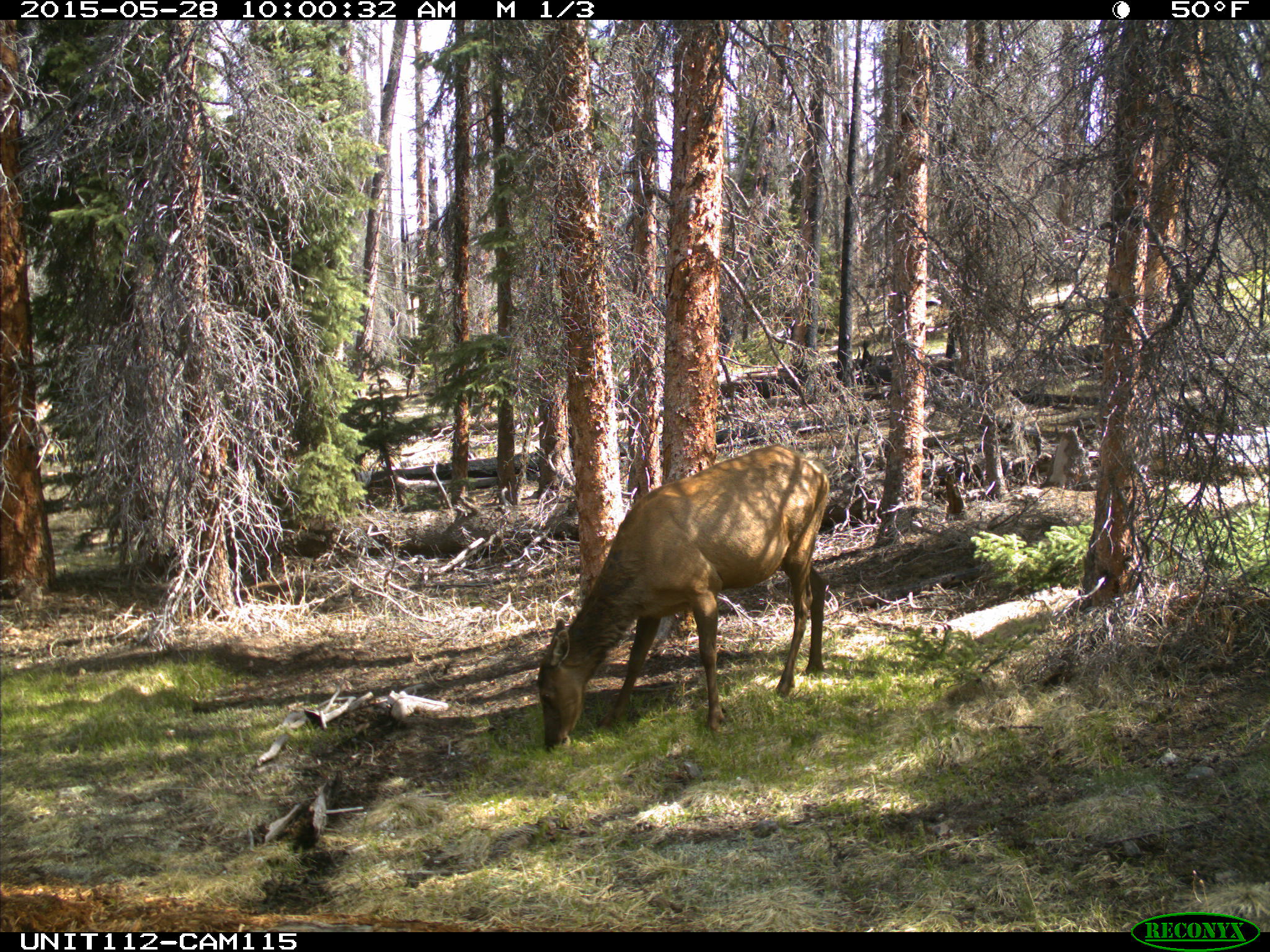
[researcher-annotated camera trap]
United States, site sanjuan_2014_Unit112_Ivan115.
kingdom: Animalia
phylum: Chordata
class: Mammalia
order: Artiodactyla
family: Cervidae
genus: Cervus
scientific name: Cervus elaphus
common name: red deer